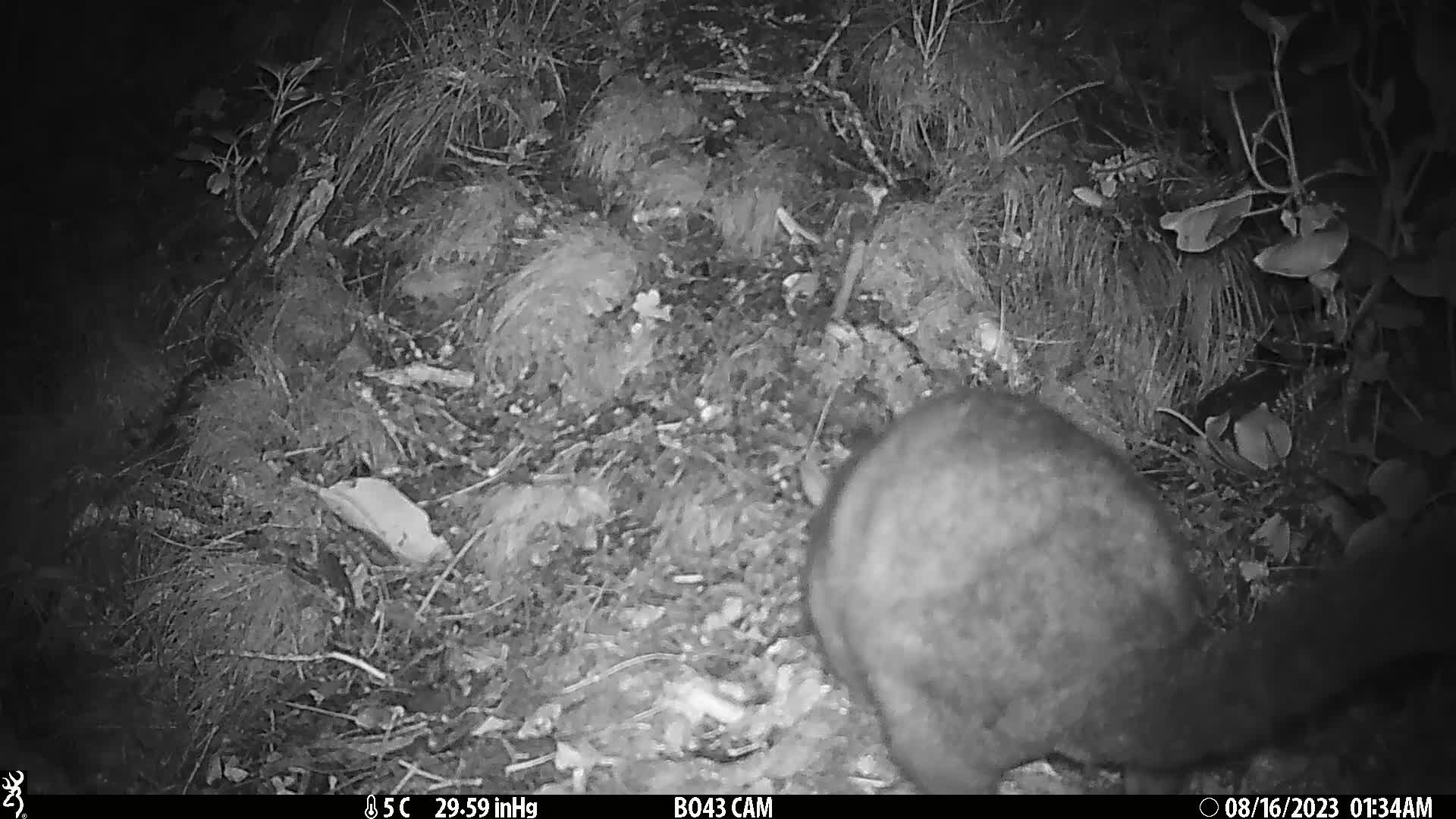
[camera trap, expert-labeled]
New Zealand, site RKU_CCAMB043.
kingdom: Animalia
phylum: Chordata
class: Mammalia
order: Diprotodontia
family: Phalangeridae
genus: Trichosurus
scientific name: Trichosurus vulpecula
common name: common brushtail possum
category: possum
Possum (common brushtail possum) (Trichosurus vulpecula).